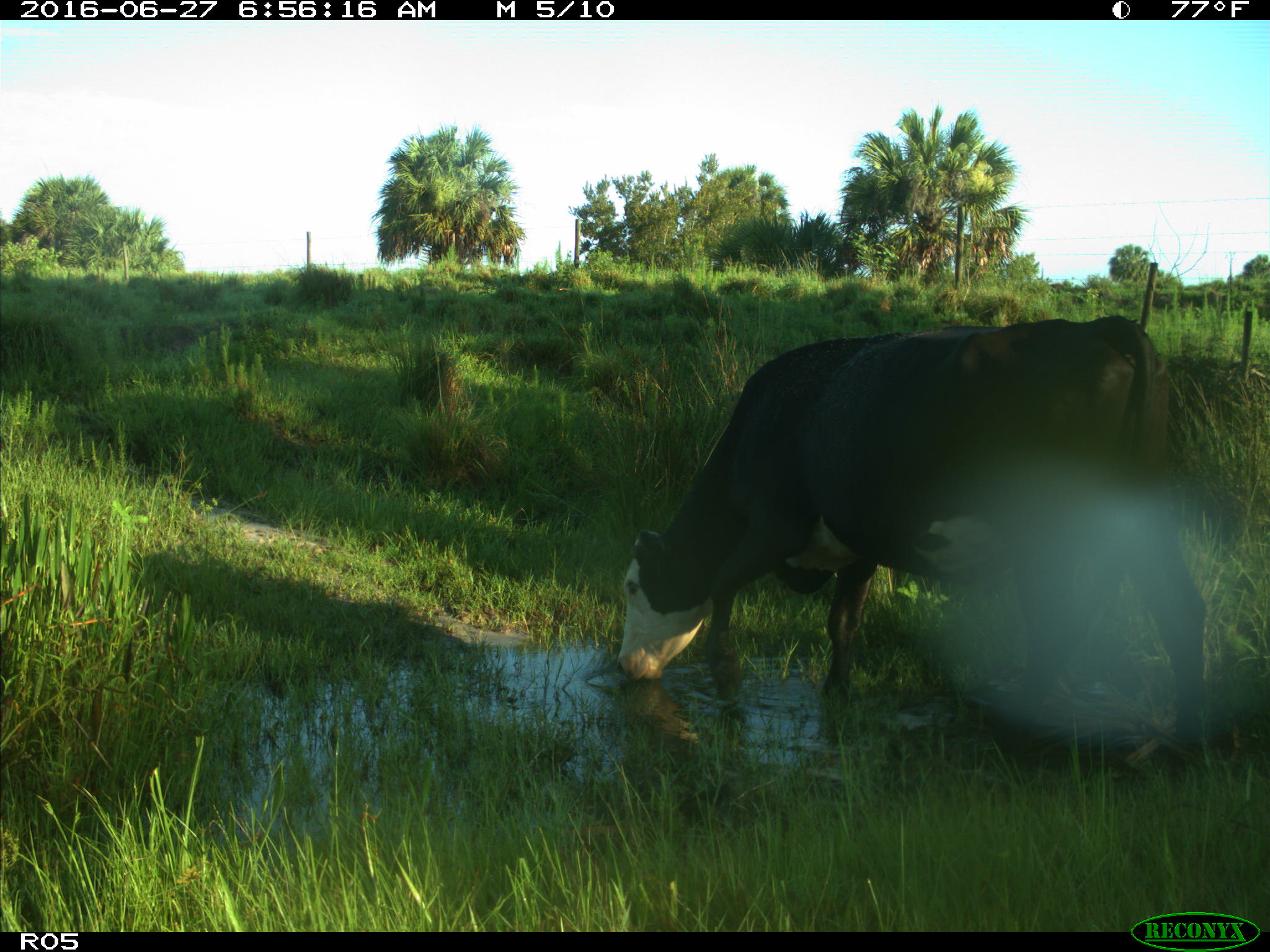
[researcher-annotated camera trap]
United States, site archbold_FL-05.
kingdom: Animalia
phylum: Chordata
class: Mammalia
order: Artiodactyla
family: Bovidae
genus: Bos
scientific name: Bos taurus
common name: domestic cow